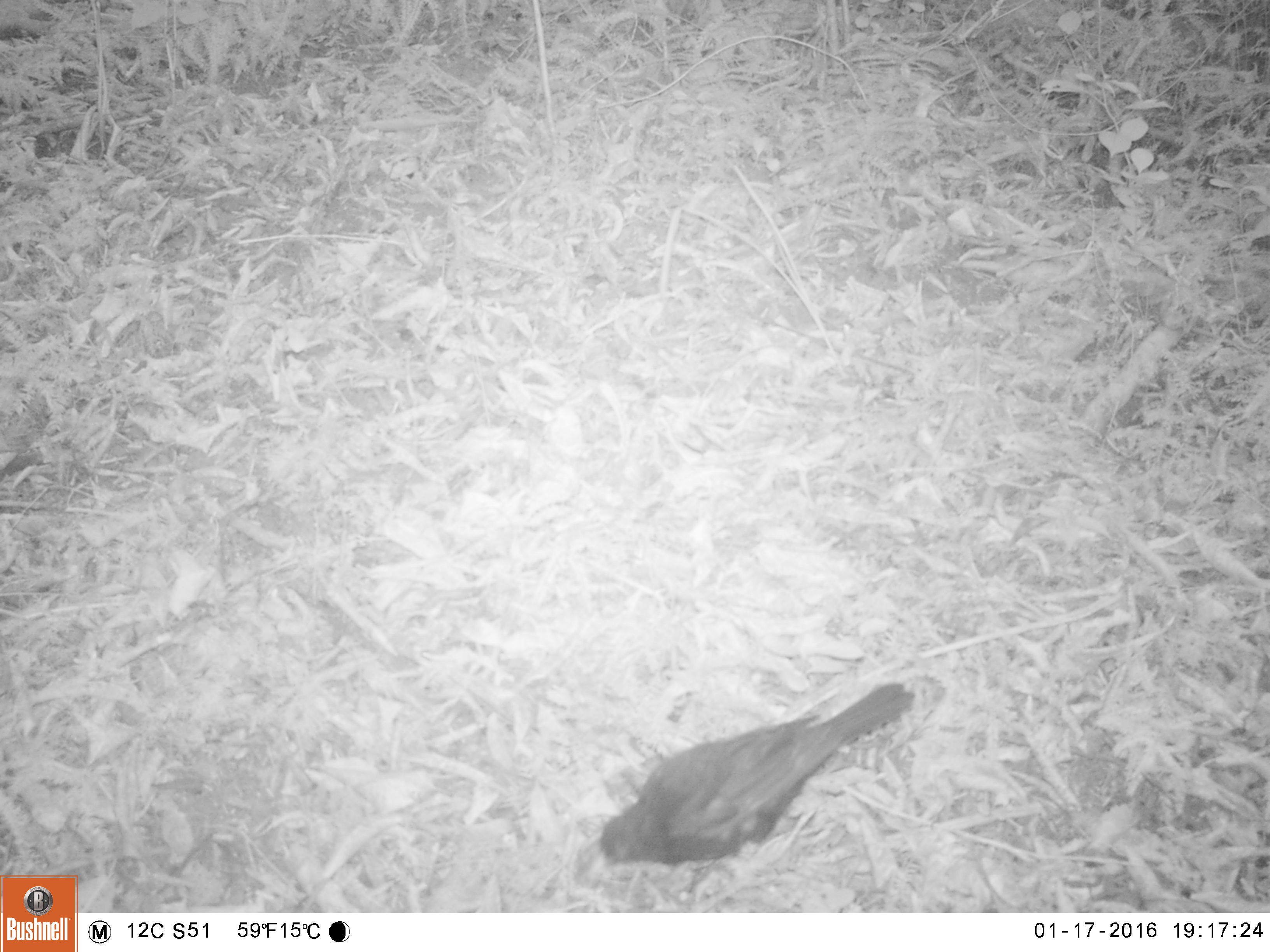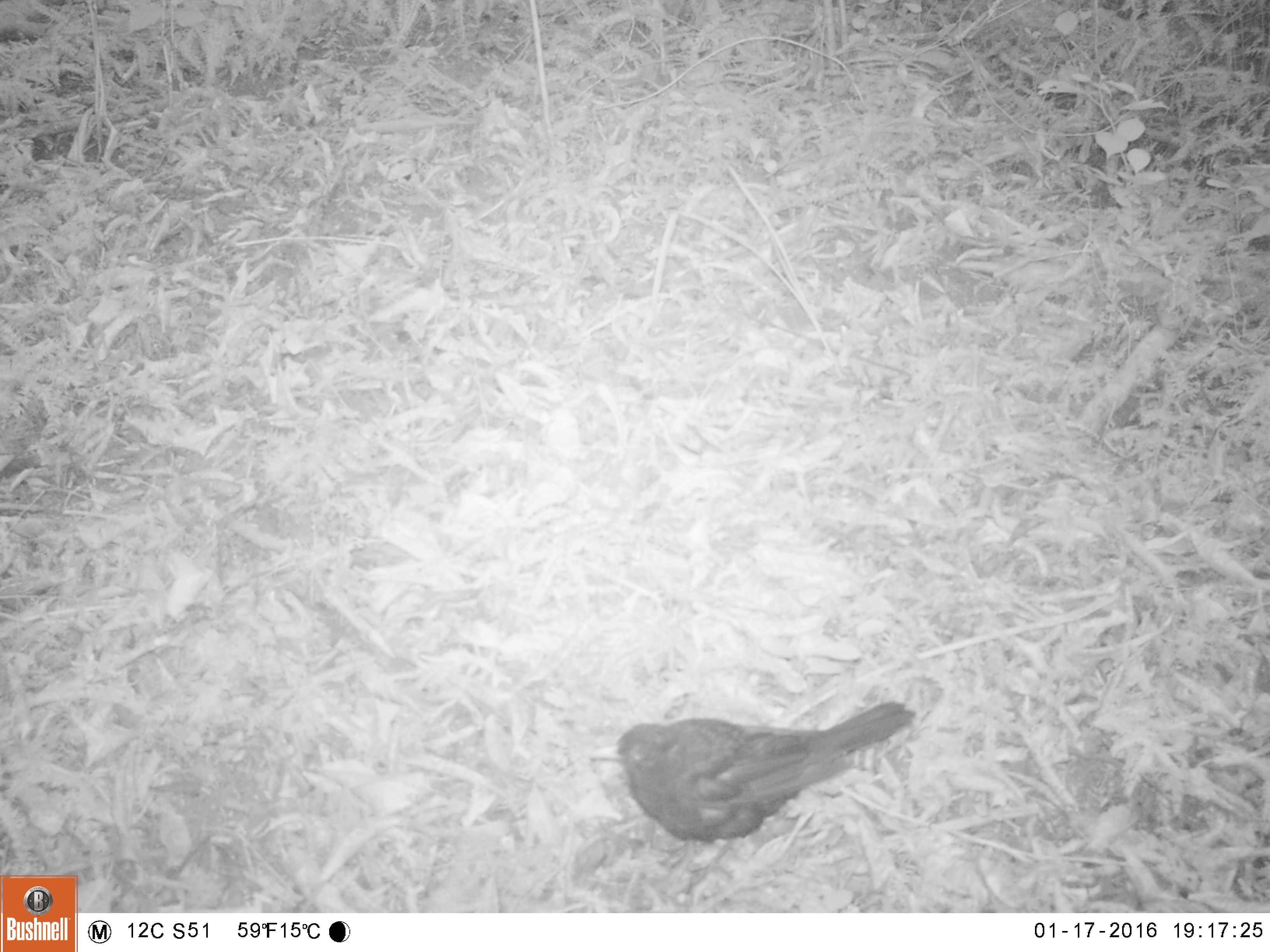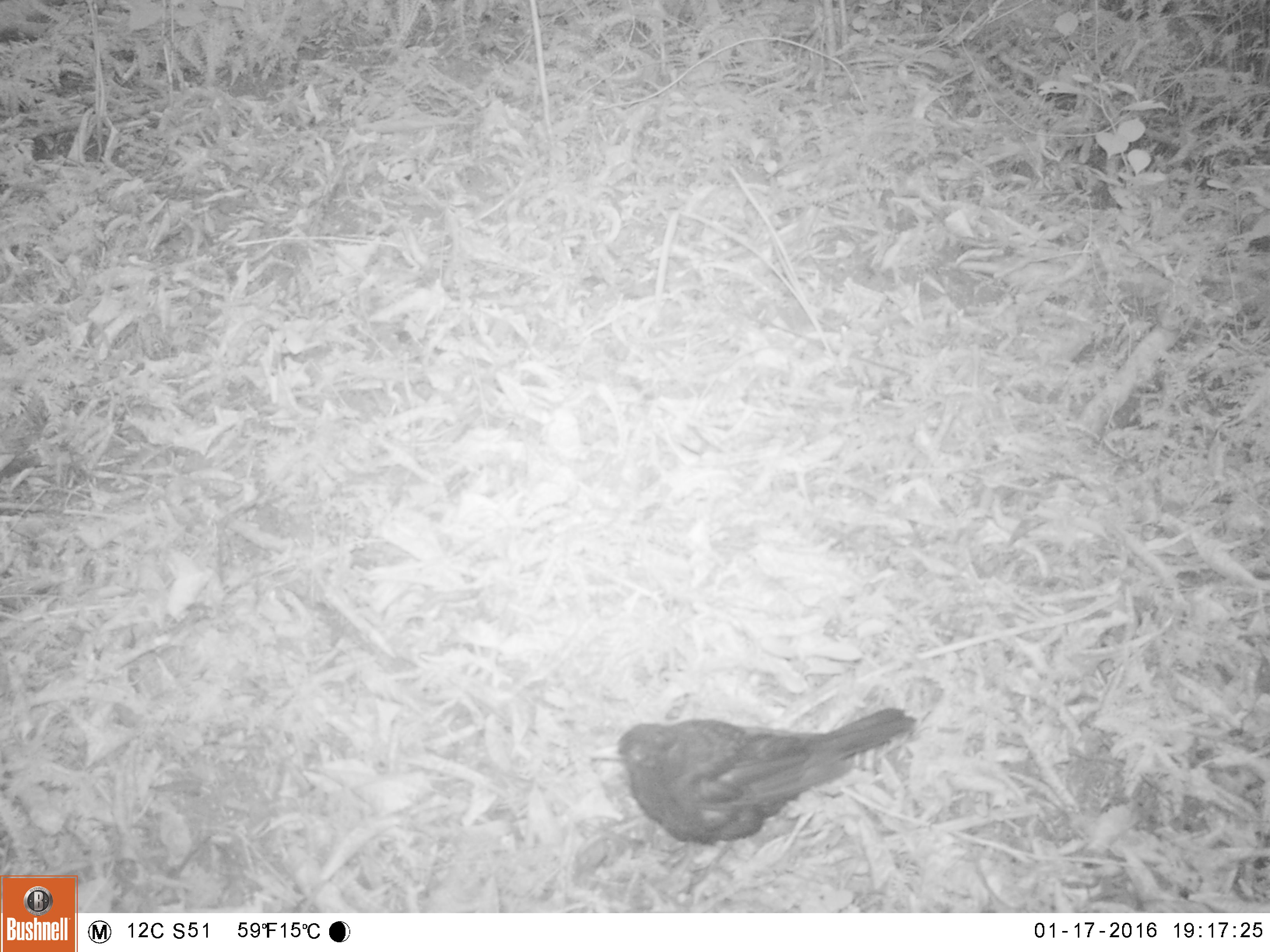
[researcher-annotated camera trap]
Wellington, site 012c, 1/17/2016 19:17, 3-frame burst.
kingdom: Animalia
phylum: Chordata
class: Aves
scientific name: Aves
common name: bird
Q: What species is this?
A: Bird (Aves).